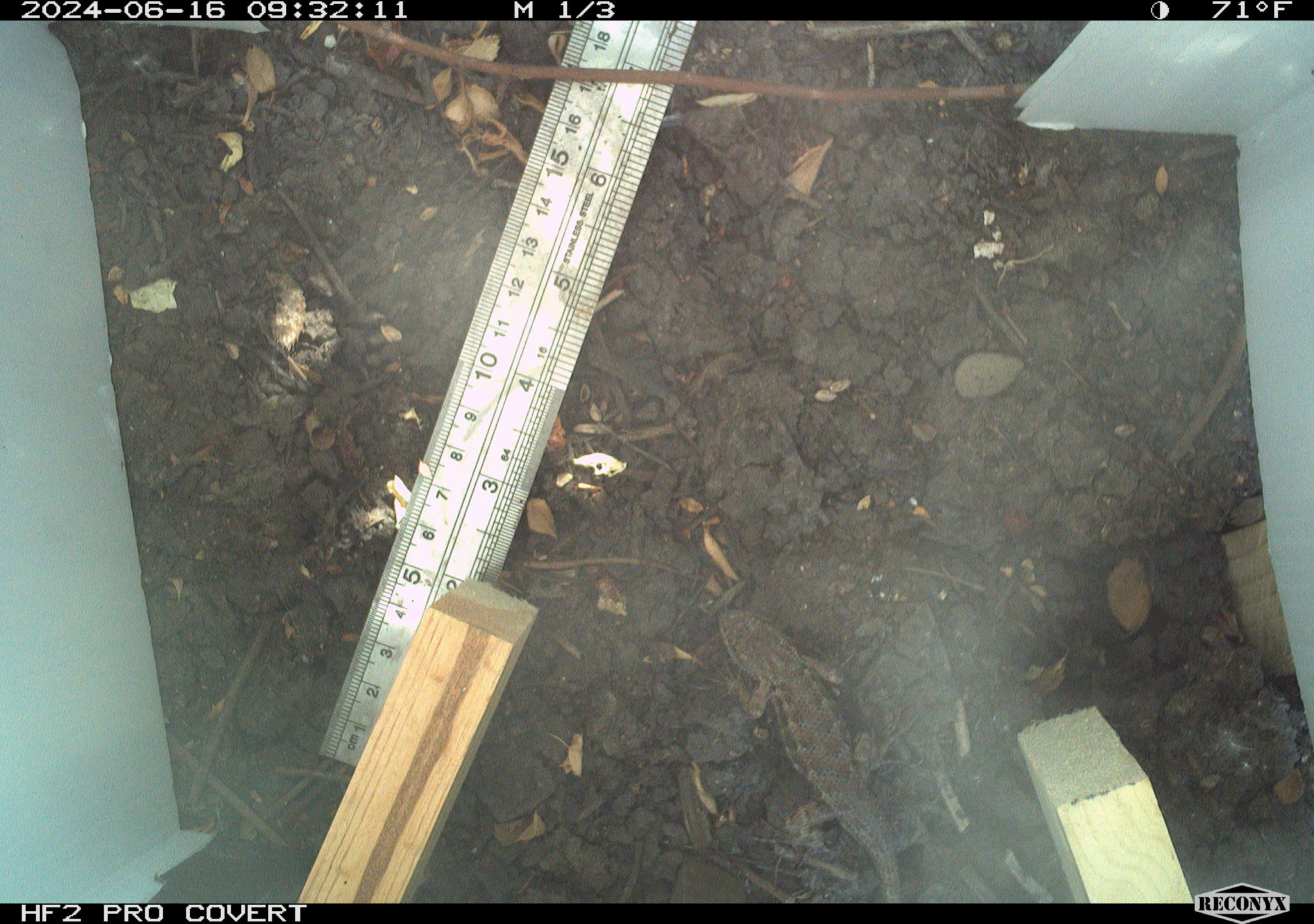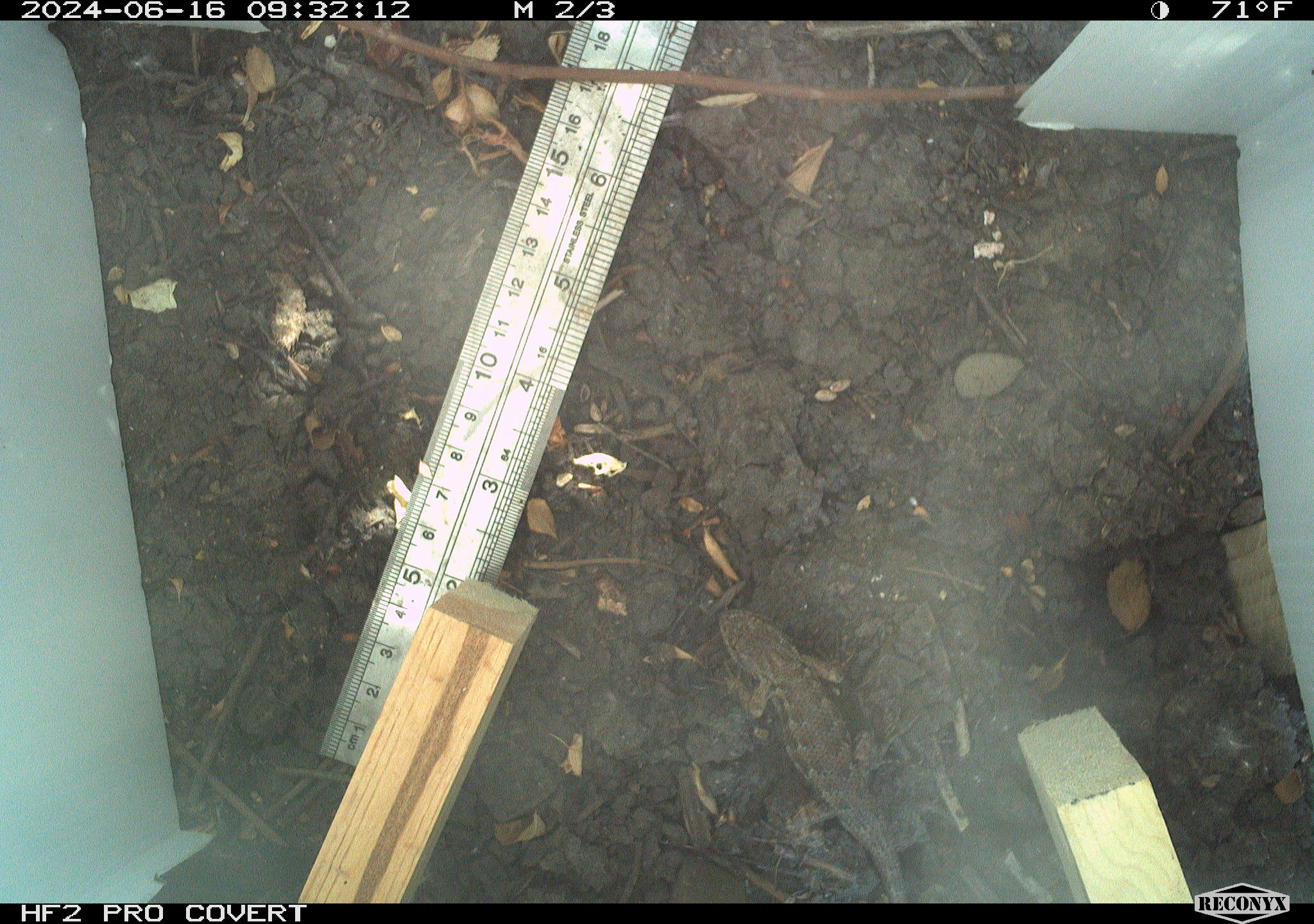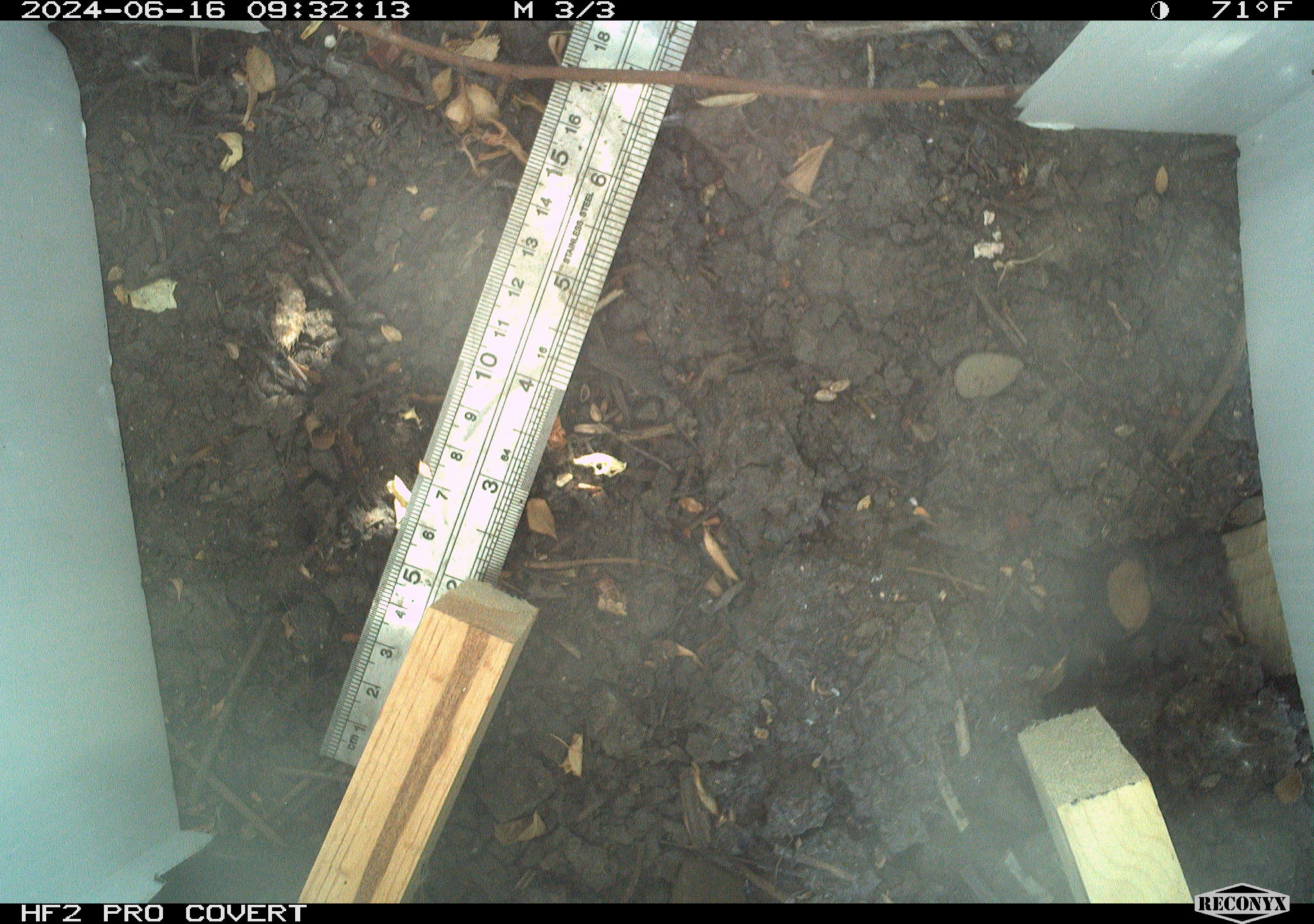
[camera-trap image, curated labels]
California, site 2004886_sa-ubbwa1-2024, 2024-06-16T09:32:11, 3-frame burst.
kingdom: Animalia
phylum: Chordata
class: Reptilia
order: Squamata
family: Phrynosomatidae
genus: Sceloporus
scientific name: Sceloporus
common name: spiny lizards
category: sceloporus species